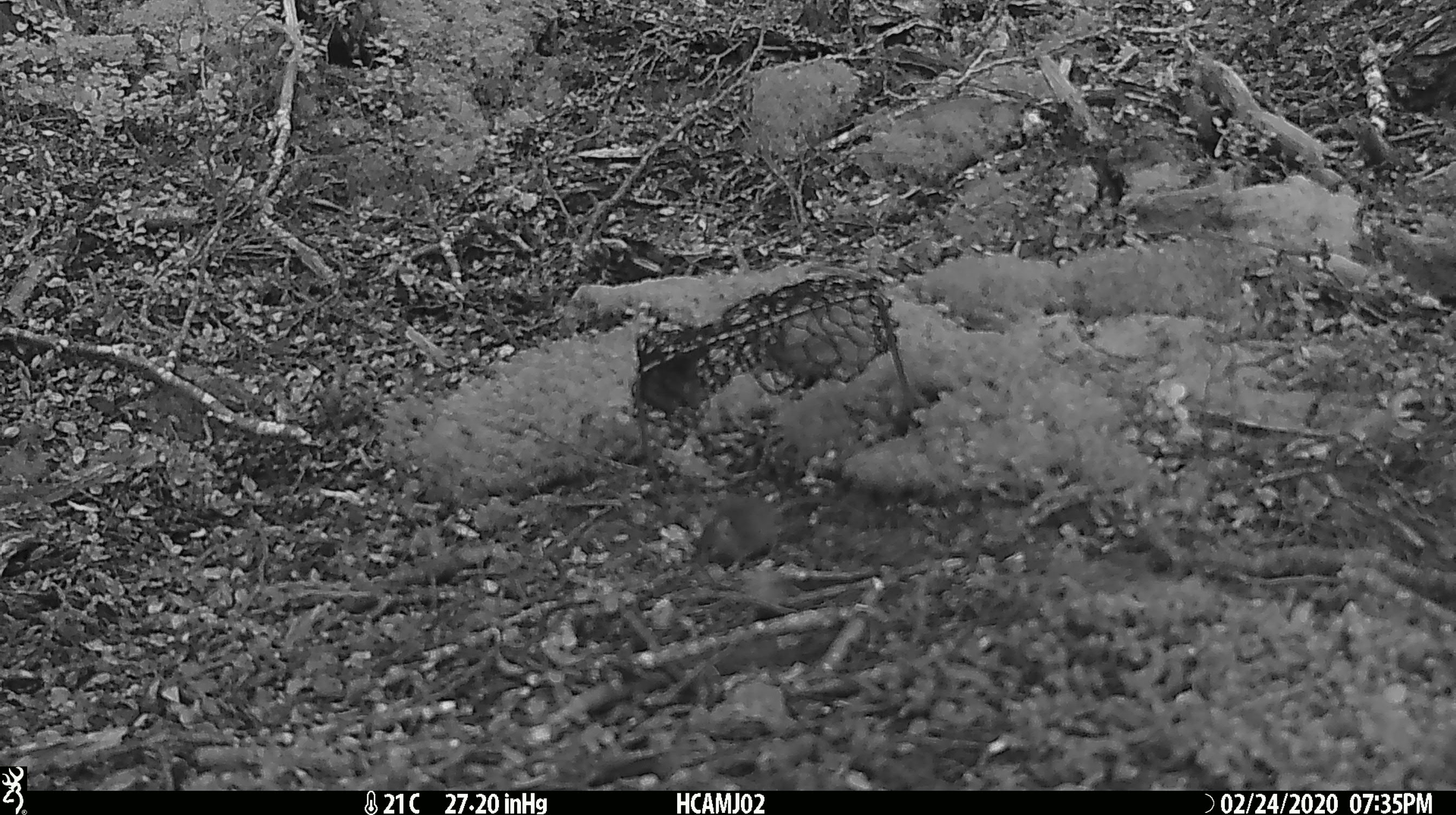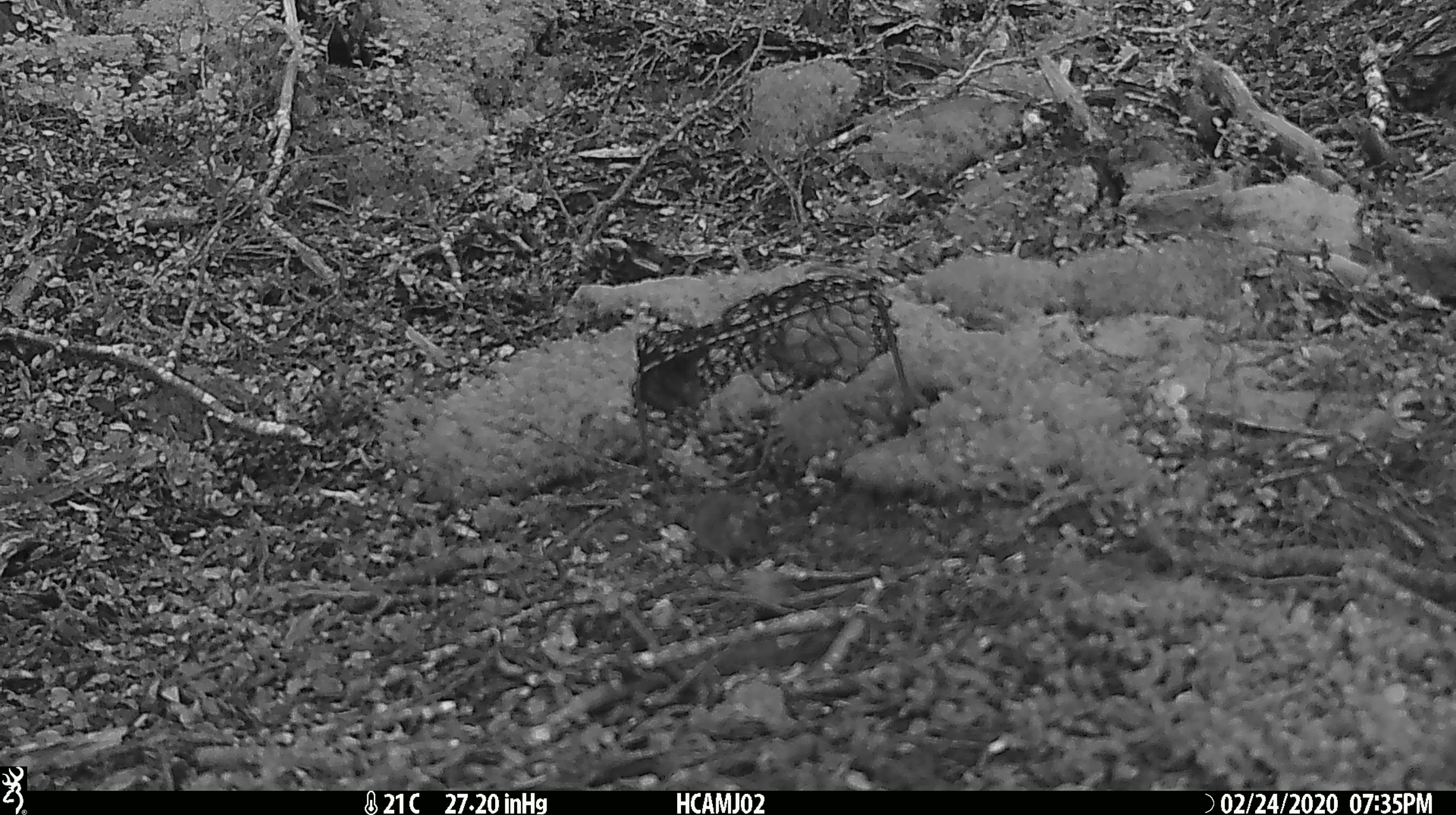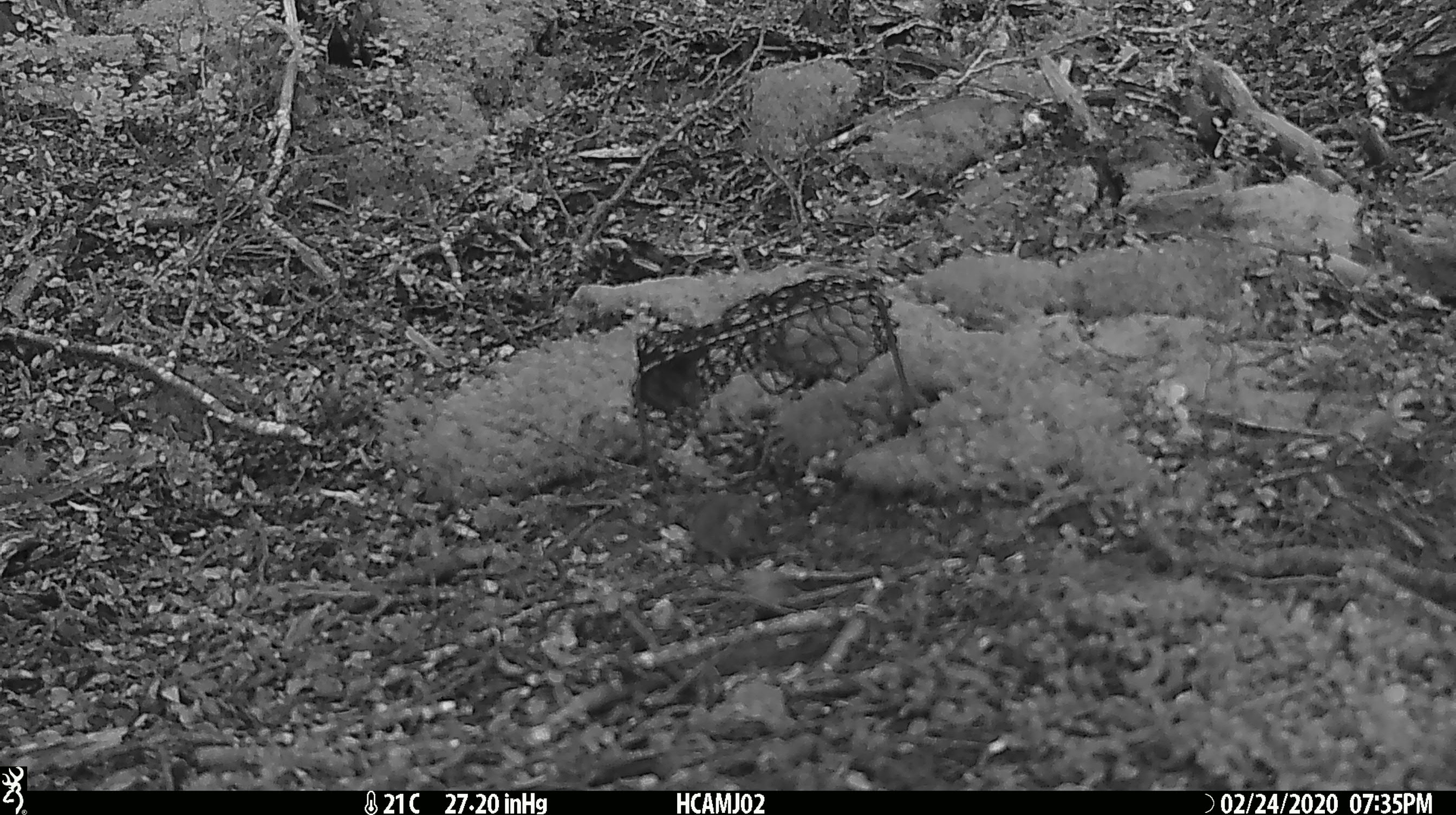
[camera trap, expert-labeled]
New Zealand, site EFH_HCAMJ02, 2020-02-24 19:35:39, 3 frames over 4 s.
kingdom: Animalia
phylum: Chordata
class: Mammalia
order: Rodentia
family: Muridae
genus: Mus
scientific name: Mus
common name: mouse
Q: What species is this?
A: Mouse (Mus).